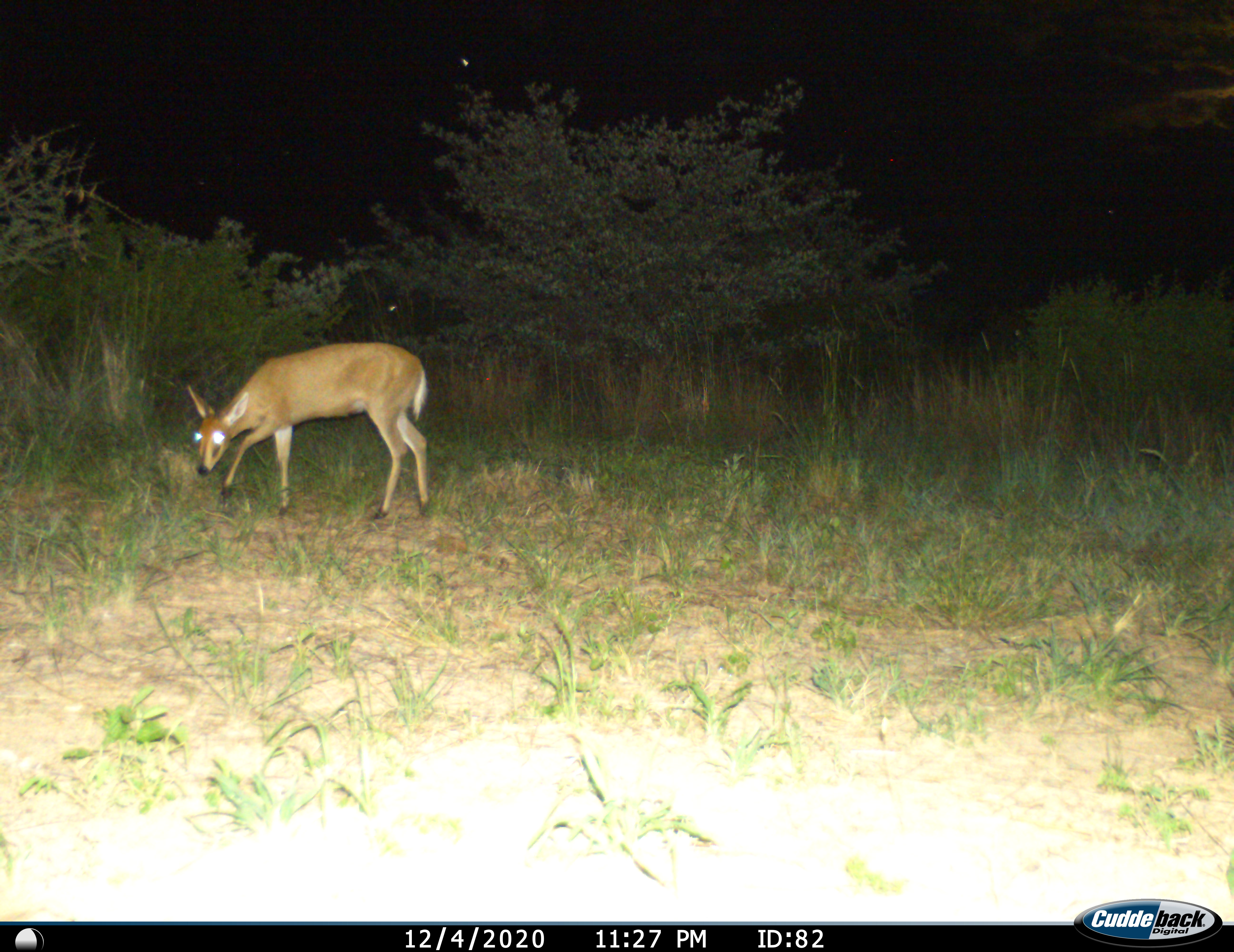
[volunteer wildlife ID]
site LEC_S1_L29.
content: unidentified animal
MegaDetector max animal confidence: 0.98